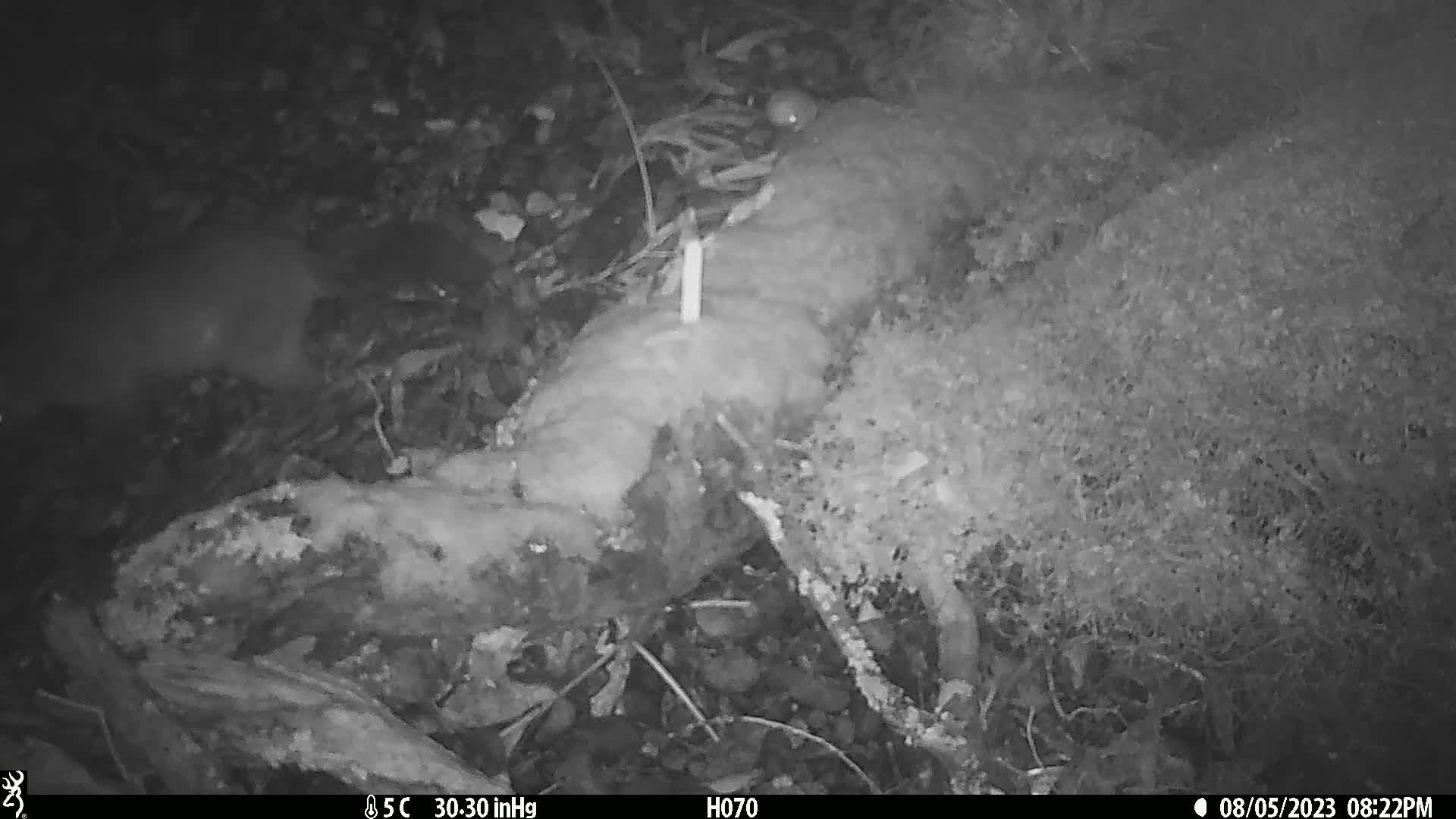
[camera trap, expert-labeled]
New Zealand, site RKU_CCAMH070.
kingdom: Animalia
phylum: Chordata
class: Mammalia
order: Diprotodontia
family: Phalangeridae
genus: Trichosurus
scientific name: Trichosurus vulpecula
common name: common brushtail possum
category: possum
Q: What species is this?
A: Possum (common brushtail possum) (Trichosurus vulpecula).